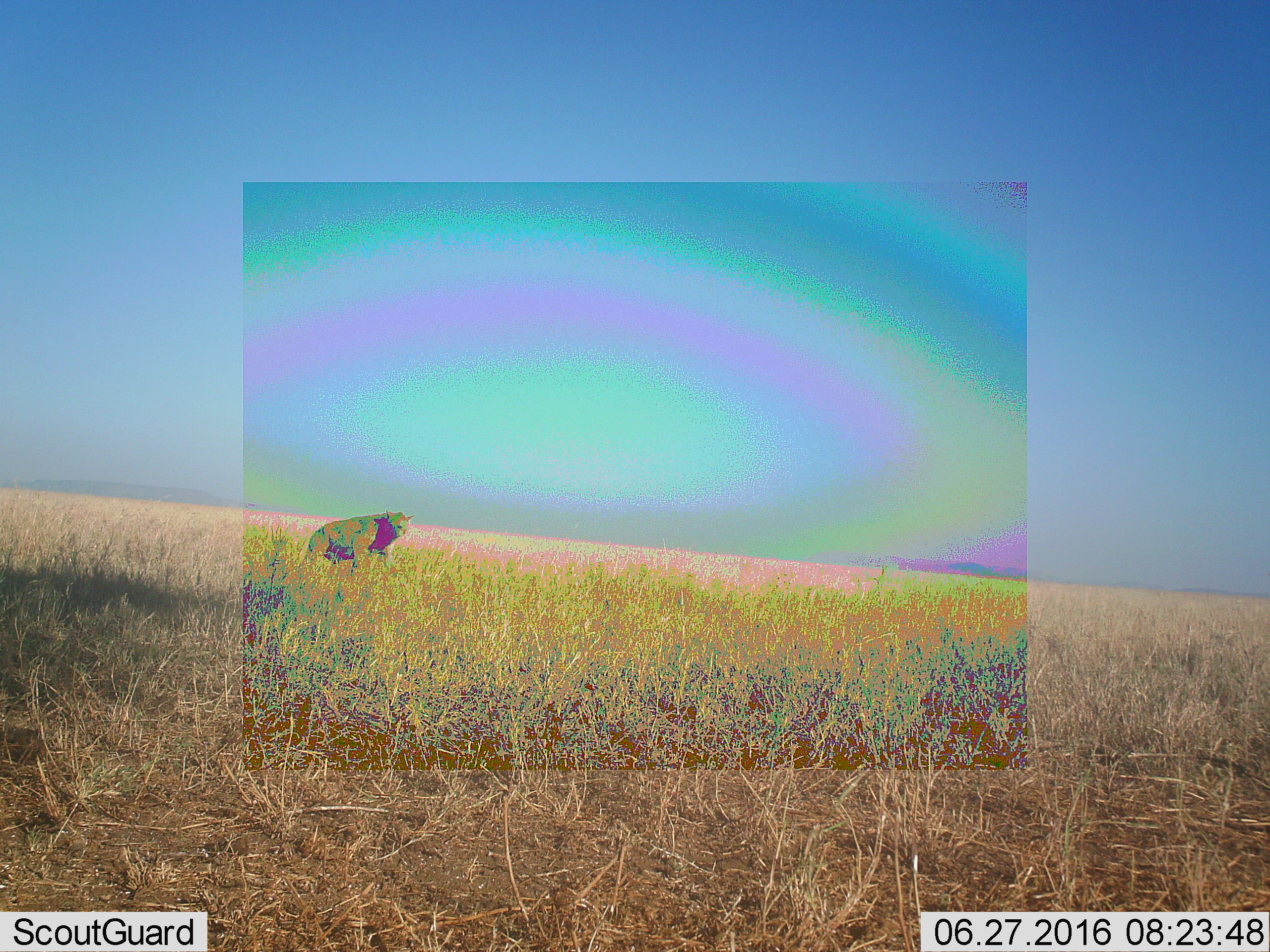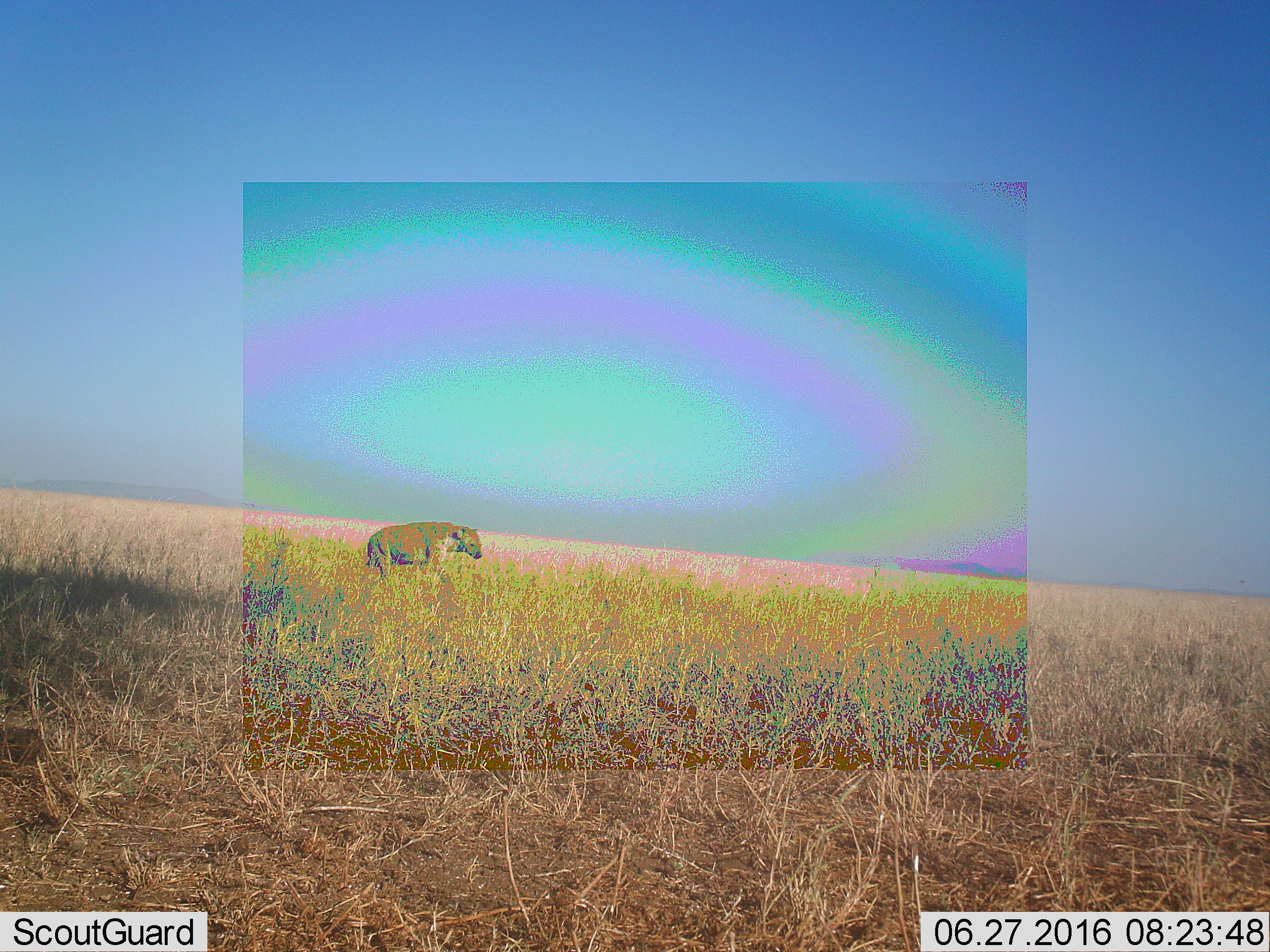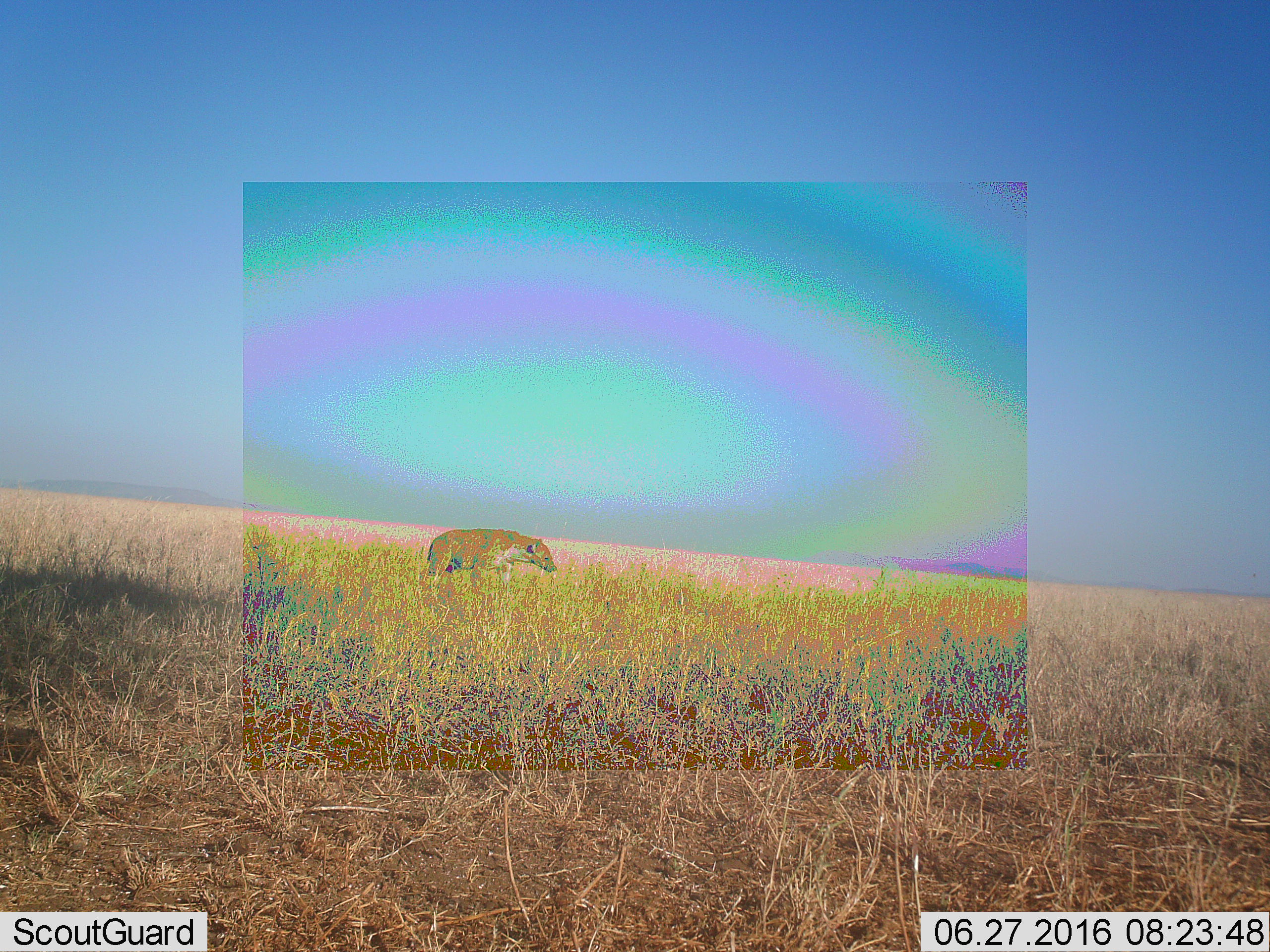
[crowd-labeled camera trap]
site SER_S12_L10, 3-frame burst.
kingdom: Animalia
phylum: Chordata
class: Mammalia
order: Carnivora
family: Hyaenidae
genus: Crocuta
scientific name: Crocuta crocuta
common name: spotted hyena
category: hyenaspotted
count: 1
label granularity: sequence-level